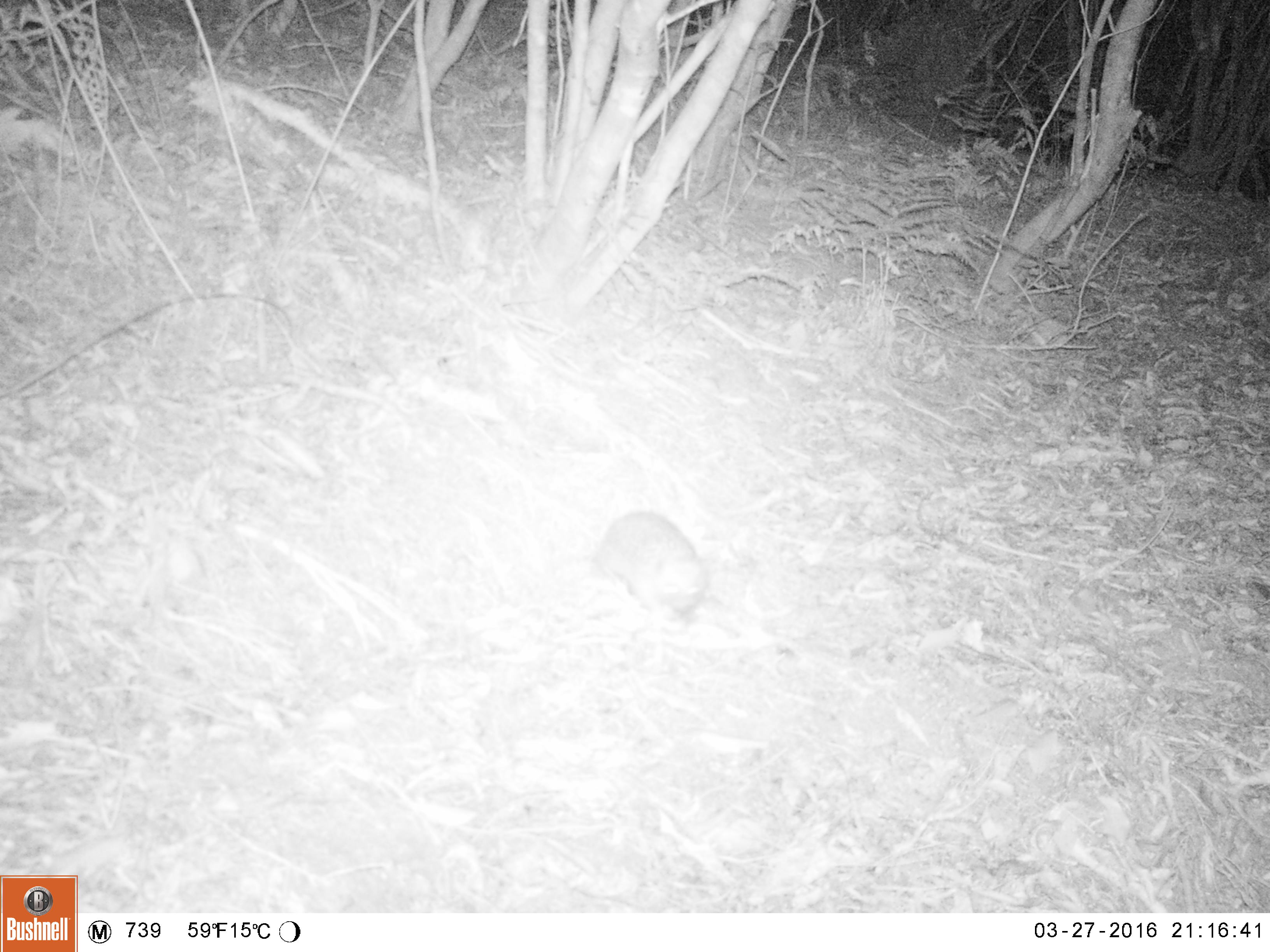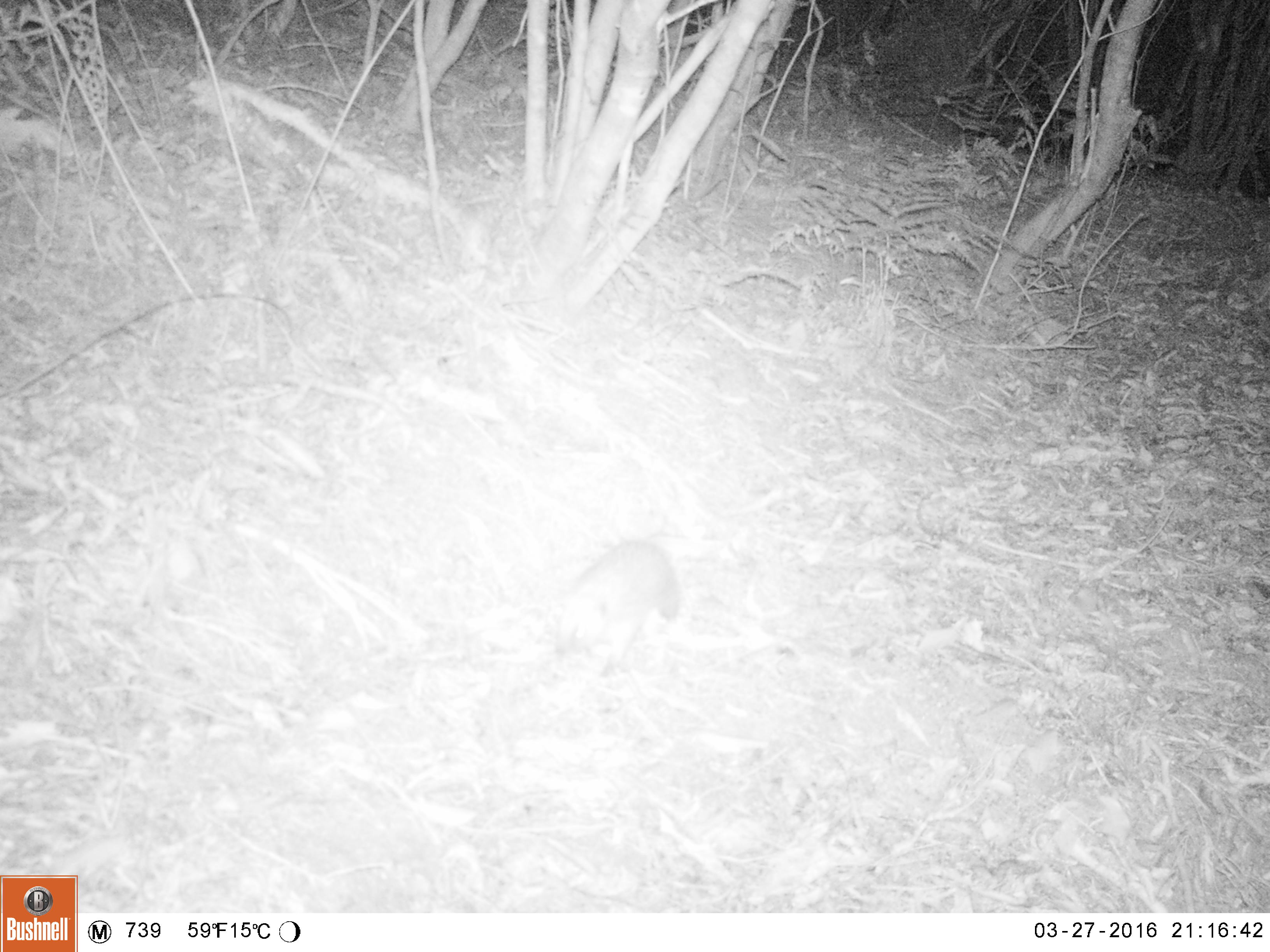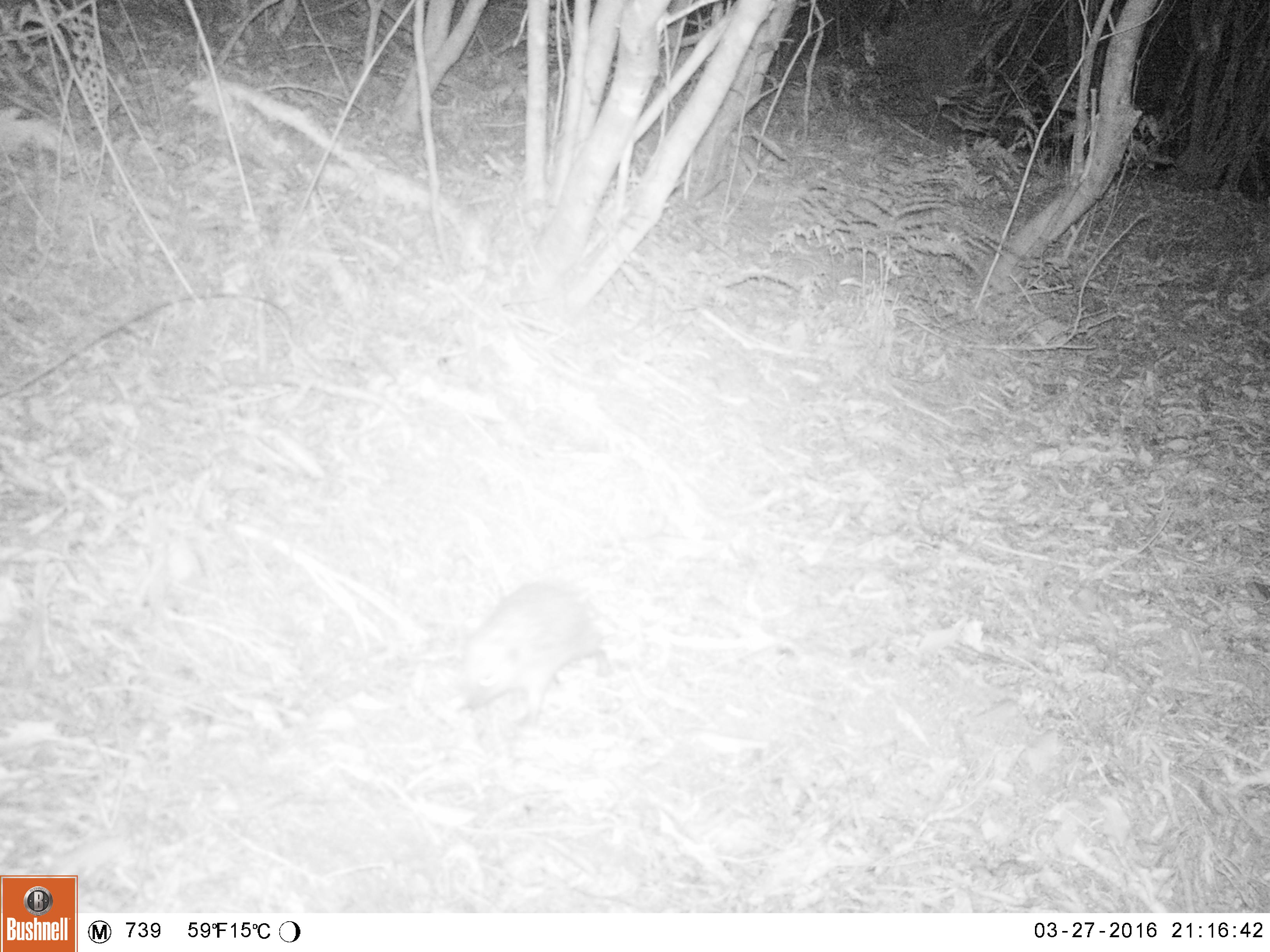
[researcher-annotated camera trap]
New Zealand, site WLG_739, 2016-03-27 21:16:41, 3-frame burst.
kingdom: Animalia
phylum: Chordata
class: Mammalia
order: Eulipotyphla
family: Erinaceidae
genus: Erinaceus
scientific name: Erinaceus europaeus europaeus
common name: european hedgehog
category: hedgehog